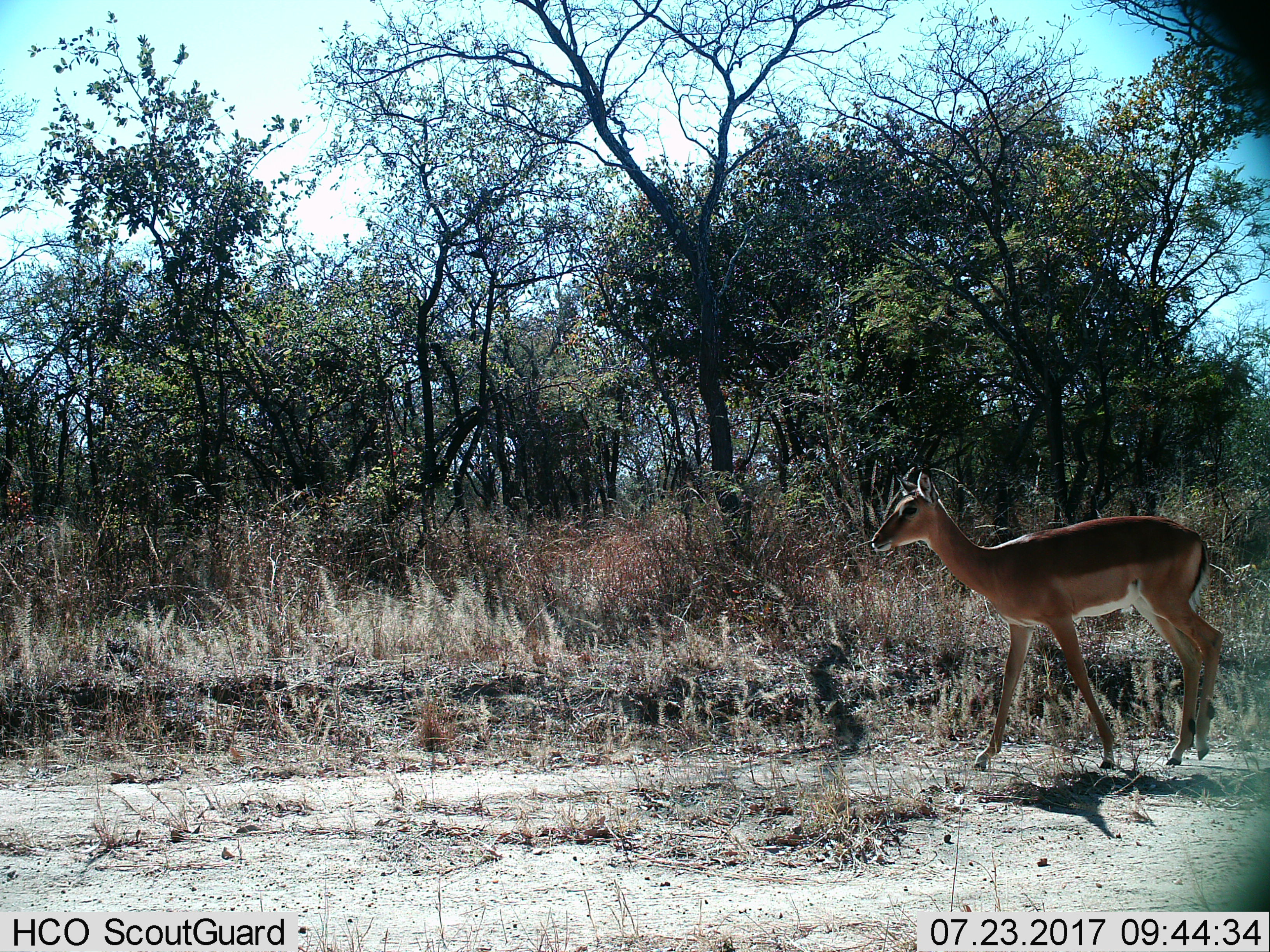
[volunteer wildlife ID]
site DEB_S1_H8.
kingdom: Animalia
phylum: Chordata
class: Mammalia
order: Artiodactyla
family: Bovidae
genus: Aepyceros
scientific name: Aepyceros melampus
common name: impala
Impala (Aepyceros melampus), count 1. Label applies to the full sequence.